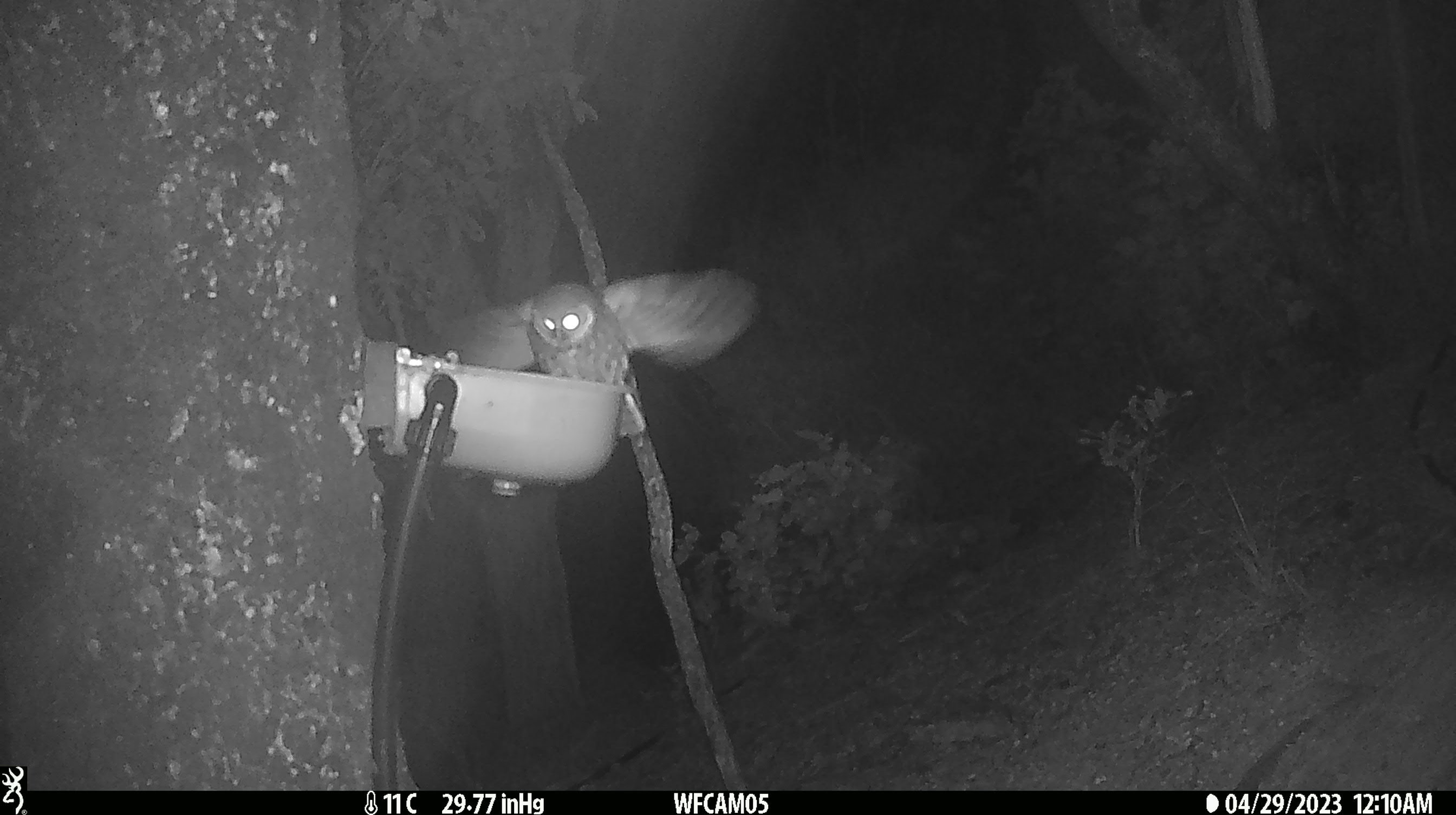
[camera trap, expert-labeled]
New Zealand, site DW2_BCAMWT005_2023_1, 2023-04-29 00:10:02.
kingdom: Animalia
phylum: Chordata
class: Aves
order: Strigiformes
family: Strigidae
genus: Ninox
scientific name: Ninox novaeseelandiae novaeseelandiae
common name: morepork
Morepork (Ninox novaeseelandiae novaeseelandiae).